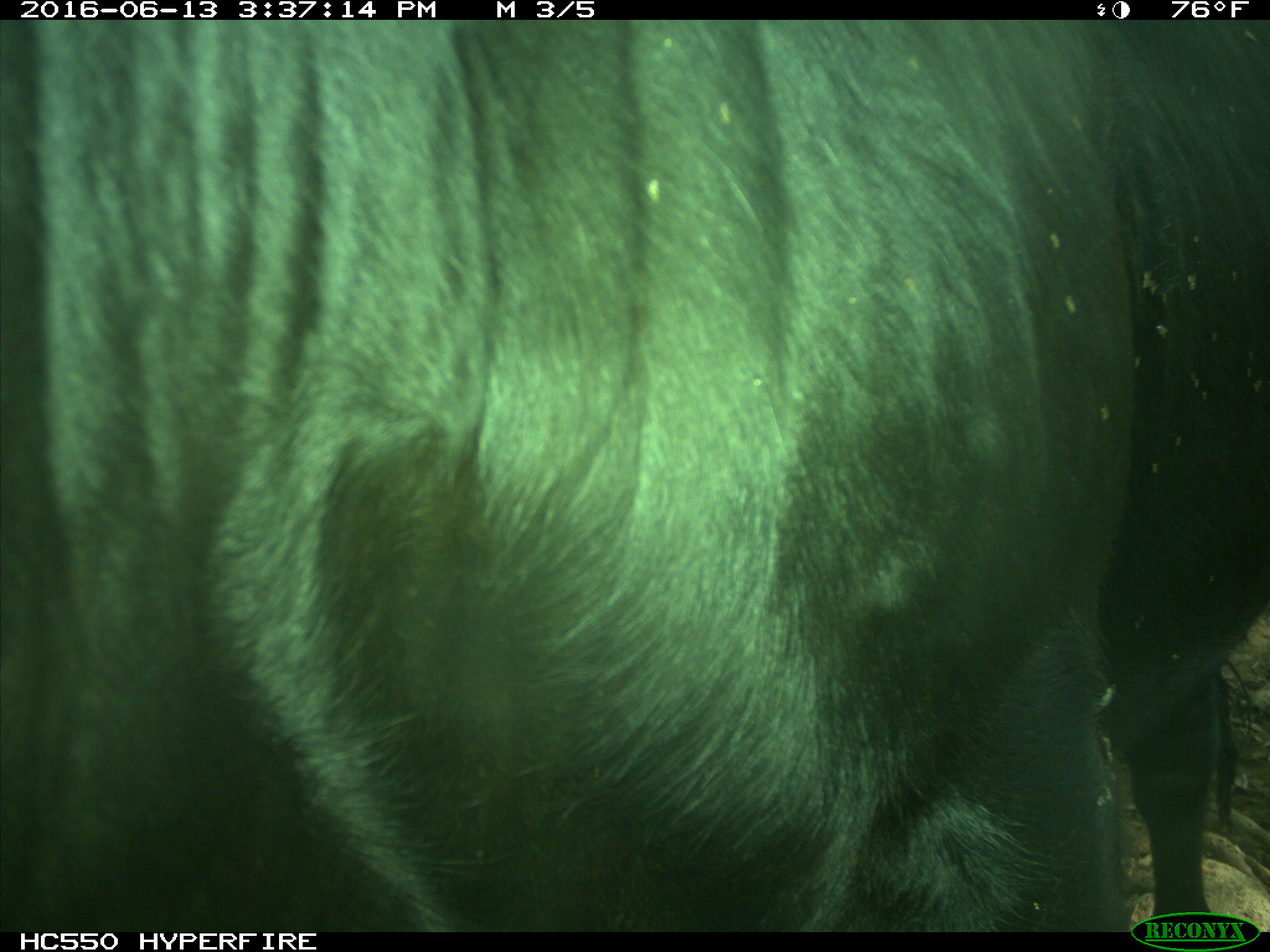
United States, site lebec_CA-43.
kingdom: Animalia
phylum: Chordata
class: Mammalia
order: Artiodactyla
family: Bovidae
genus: Bos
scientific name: Bos taurus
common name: domestic cow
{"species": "Bos taurus (domestic cow)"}